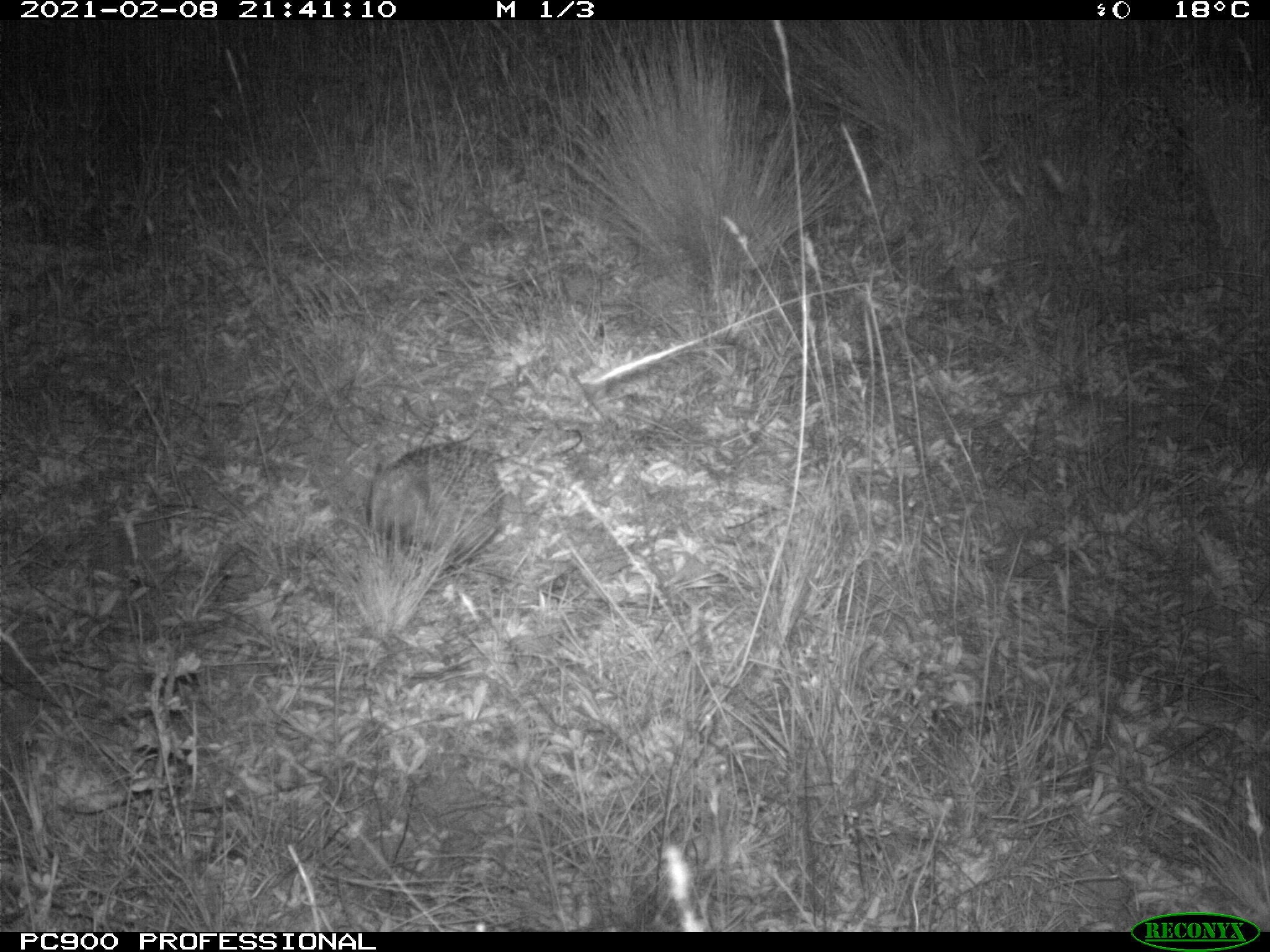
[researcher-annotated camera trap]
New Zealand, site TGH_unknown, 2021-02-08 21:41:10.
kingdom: Animalia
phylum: Chordata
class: Mammalia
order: Eulipotyphla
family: Erinaceidae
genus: Erinaceus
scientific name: Erinaceus europaeus europaeus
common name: european hedgehog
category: hedgehog